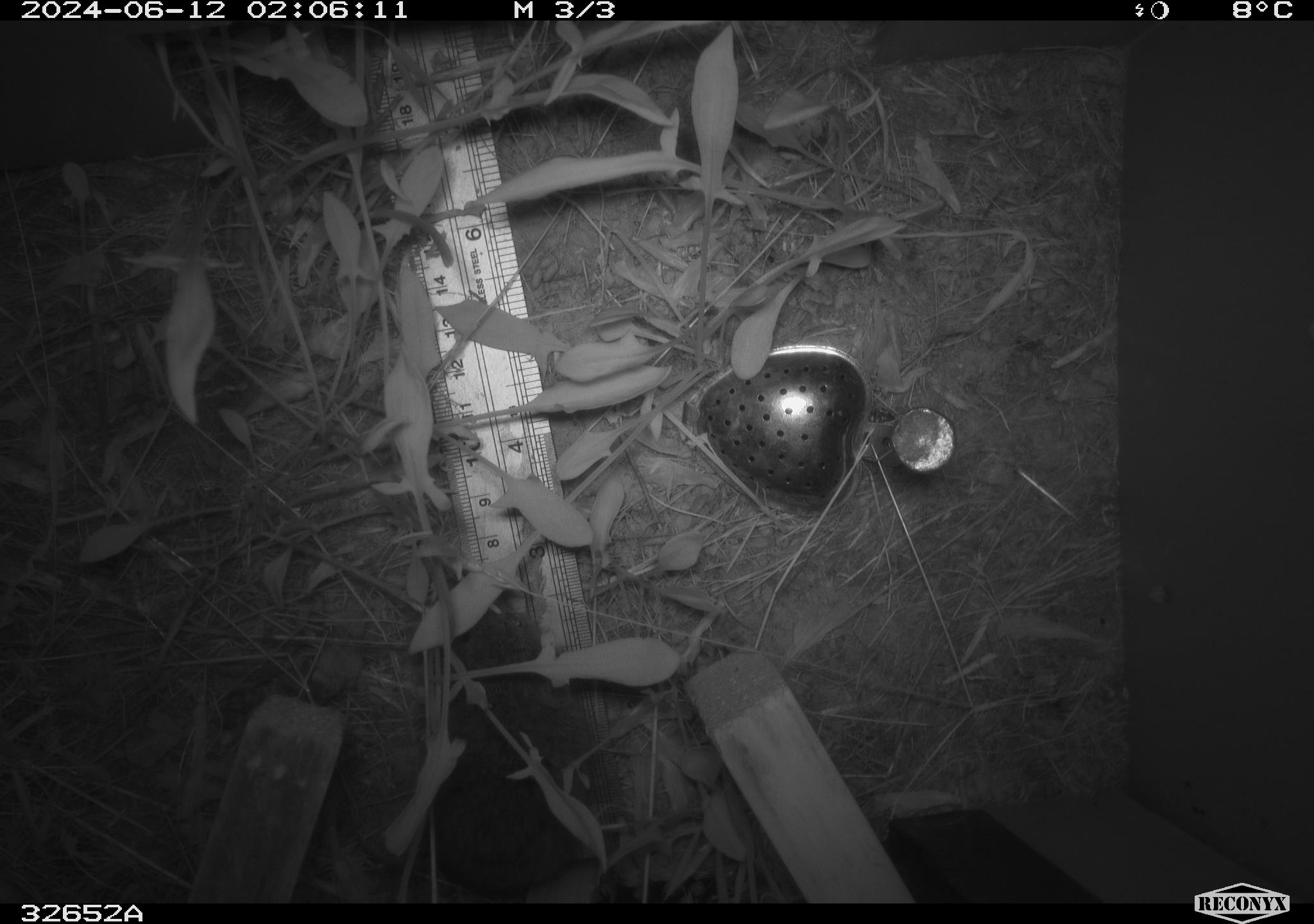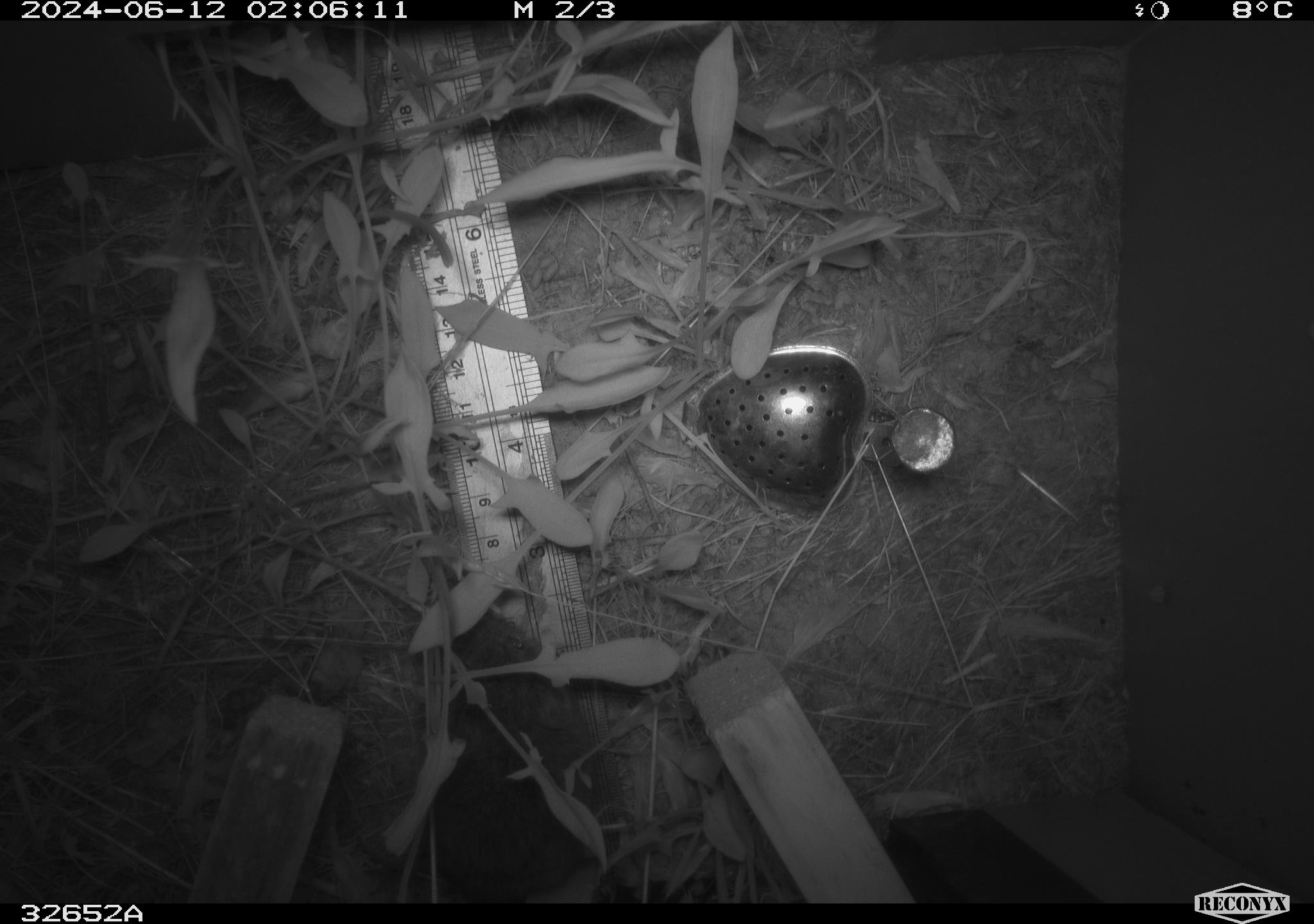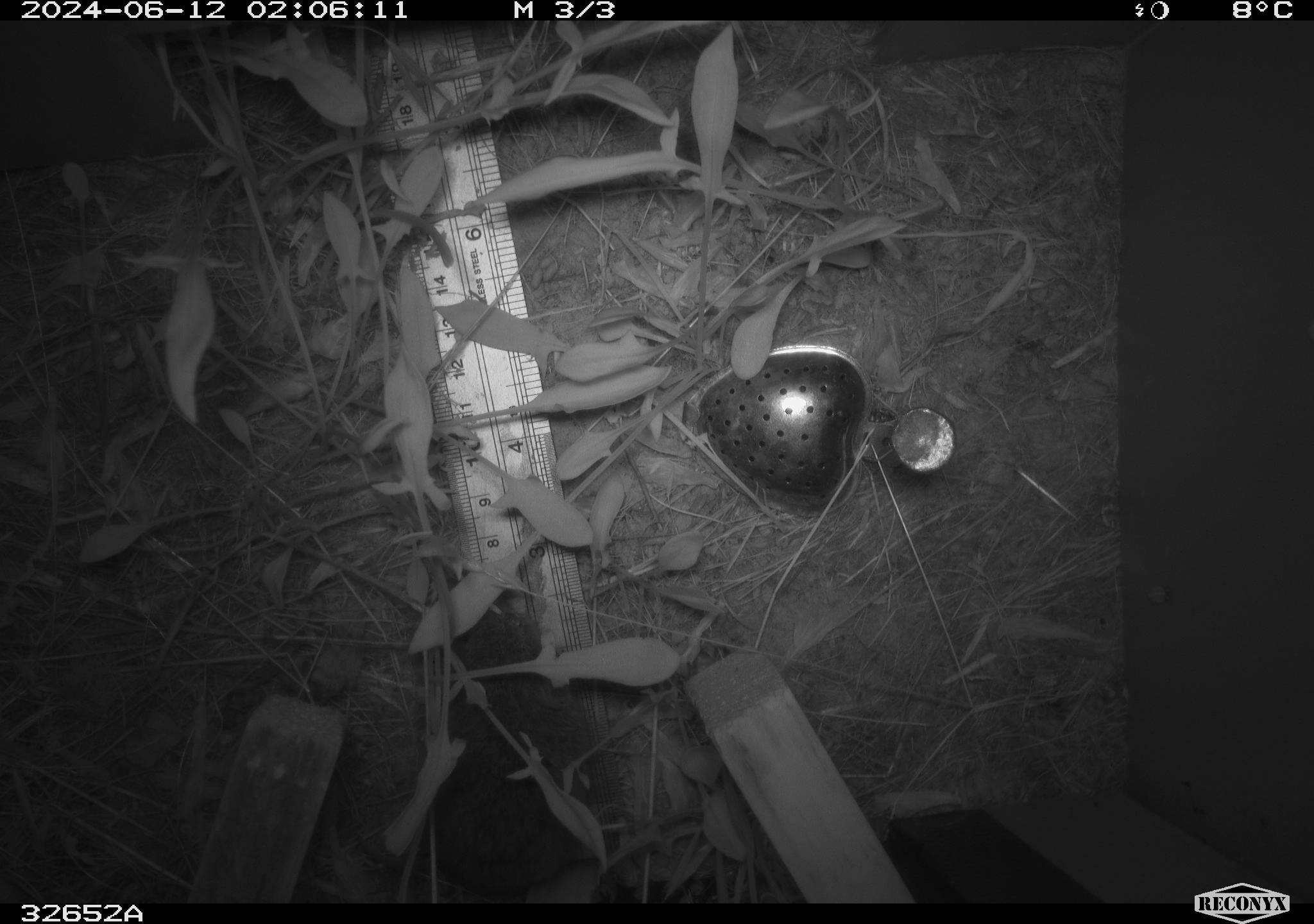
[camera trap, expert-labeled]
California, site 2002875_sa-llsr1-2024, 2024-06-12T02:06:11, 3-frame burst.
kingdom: Animalia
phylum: Chordata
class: Mammalia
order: Rodentia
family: Cricetidae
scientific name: Arvicolinae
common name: voles, lemmings, and muskrats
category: arvicolinae subfamily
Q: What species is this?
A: Arvicolinae subfamily (voles, lemmings, and muskrats) (Arvicolinae).